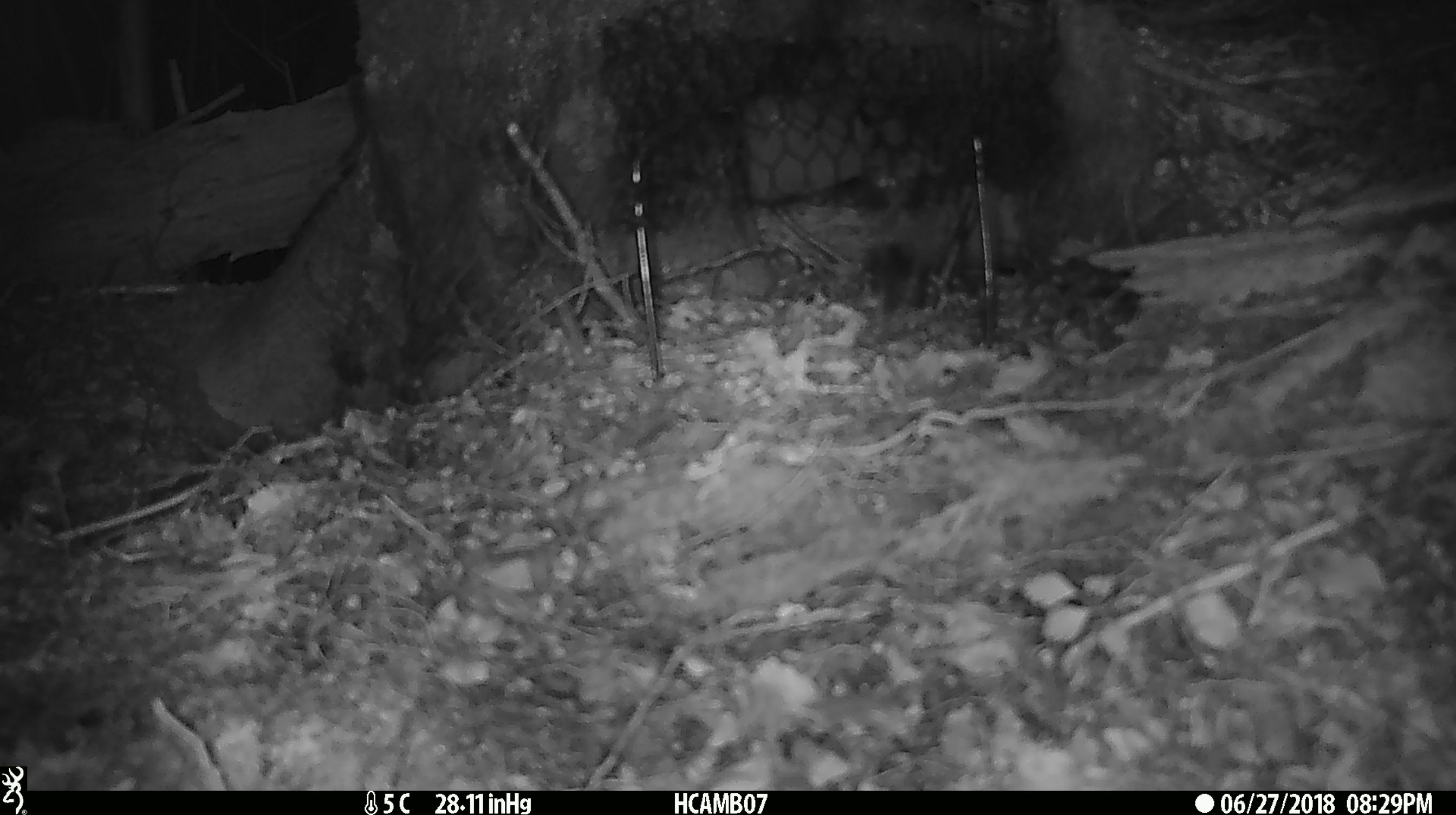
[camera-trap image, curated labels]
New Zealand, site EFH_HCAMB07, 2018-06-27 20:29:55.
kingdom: Animalia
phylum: Chordata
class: Mammalia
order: Rodentia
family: Muridae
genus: Mus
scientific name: Mus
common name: mouse